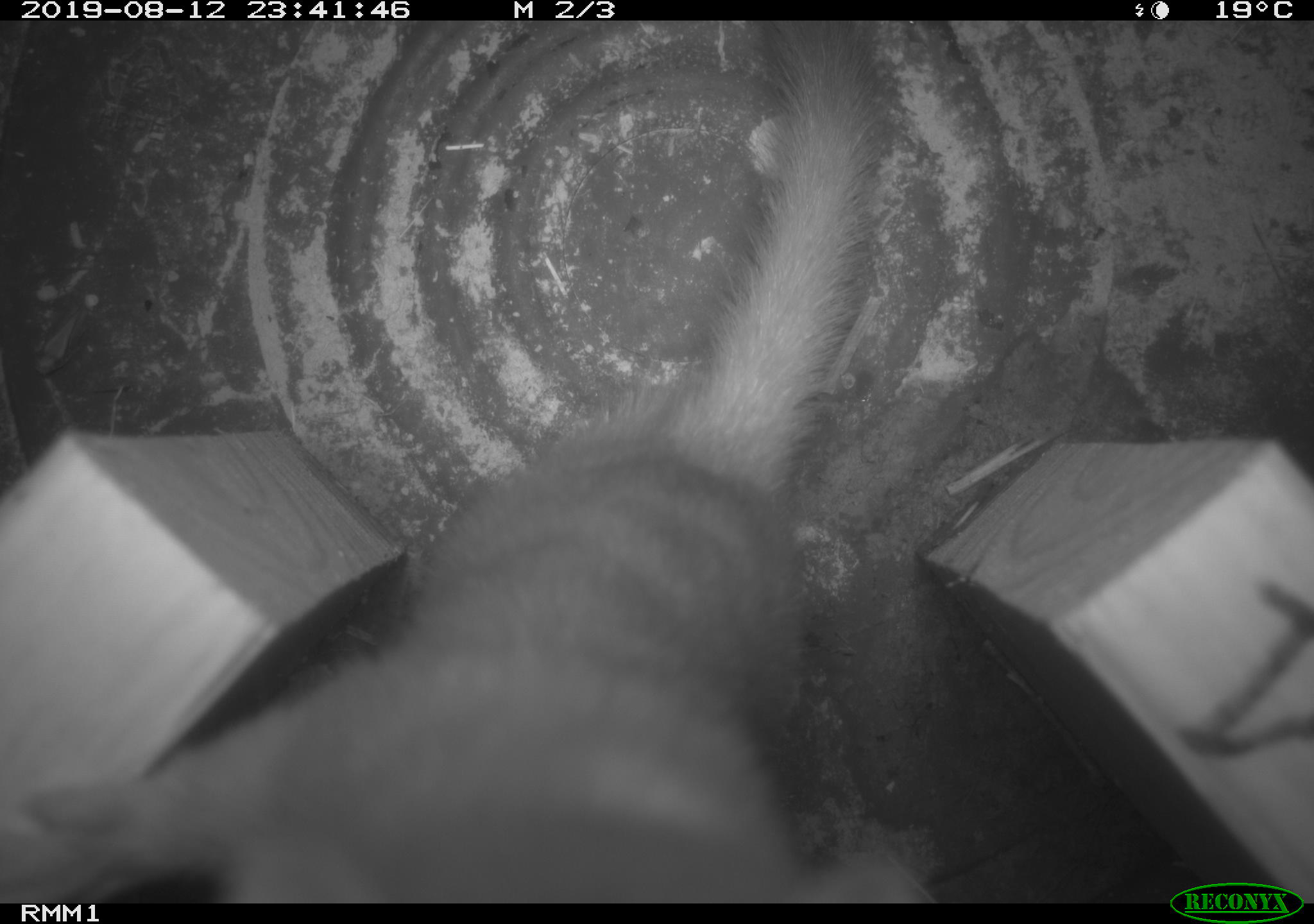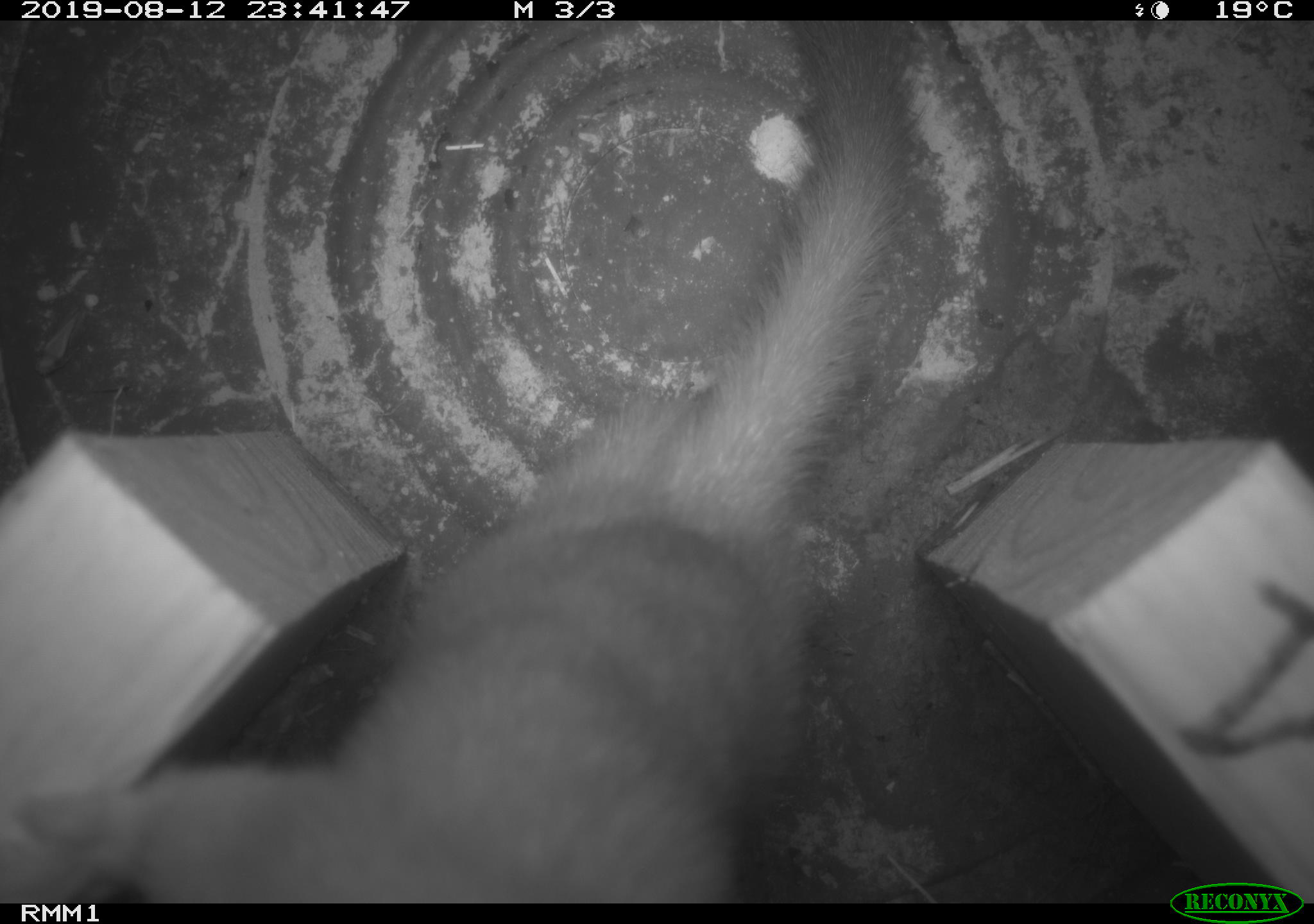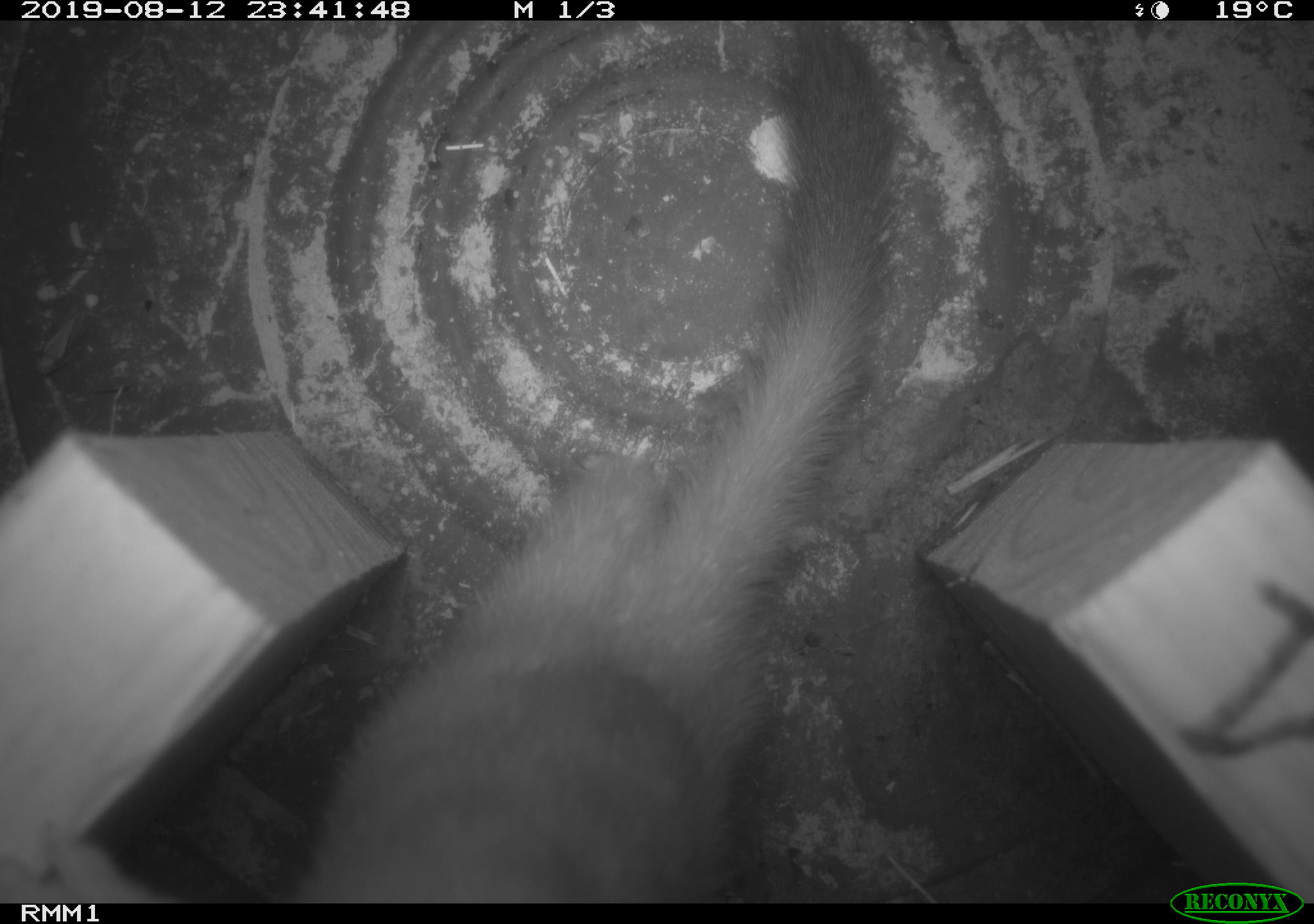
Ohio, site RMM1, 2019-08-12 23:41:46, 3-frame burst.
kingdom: Animalia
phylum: Chordata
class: Mammalia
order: Carnivora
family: Mustelidae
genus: Neogale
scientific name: Neogale frenata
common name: long-tailed weasel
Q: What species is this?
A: Long-tailed weasel (Neogale frenata).